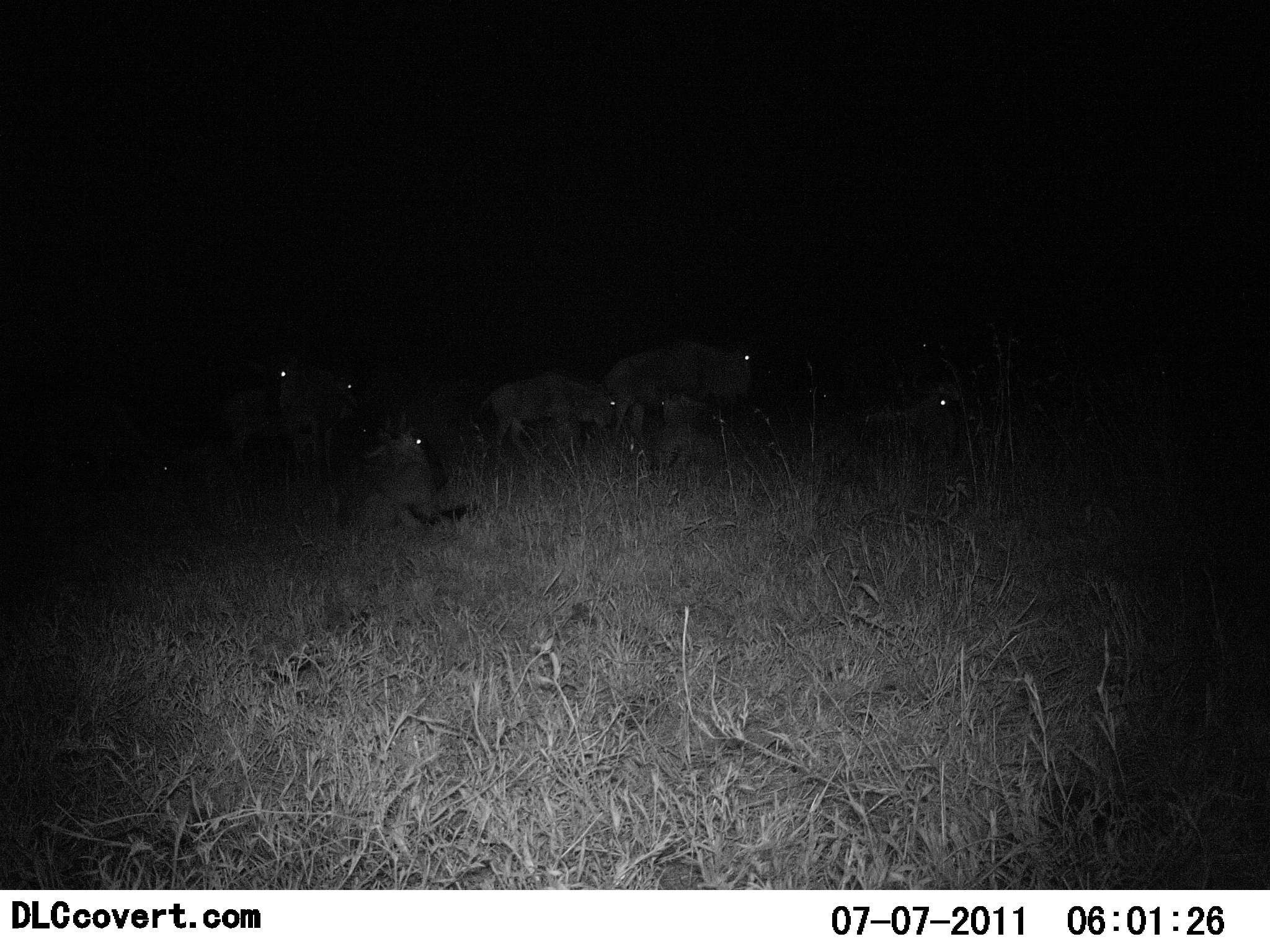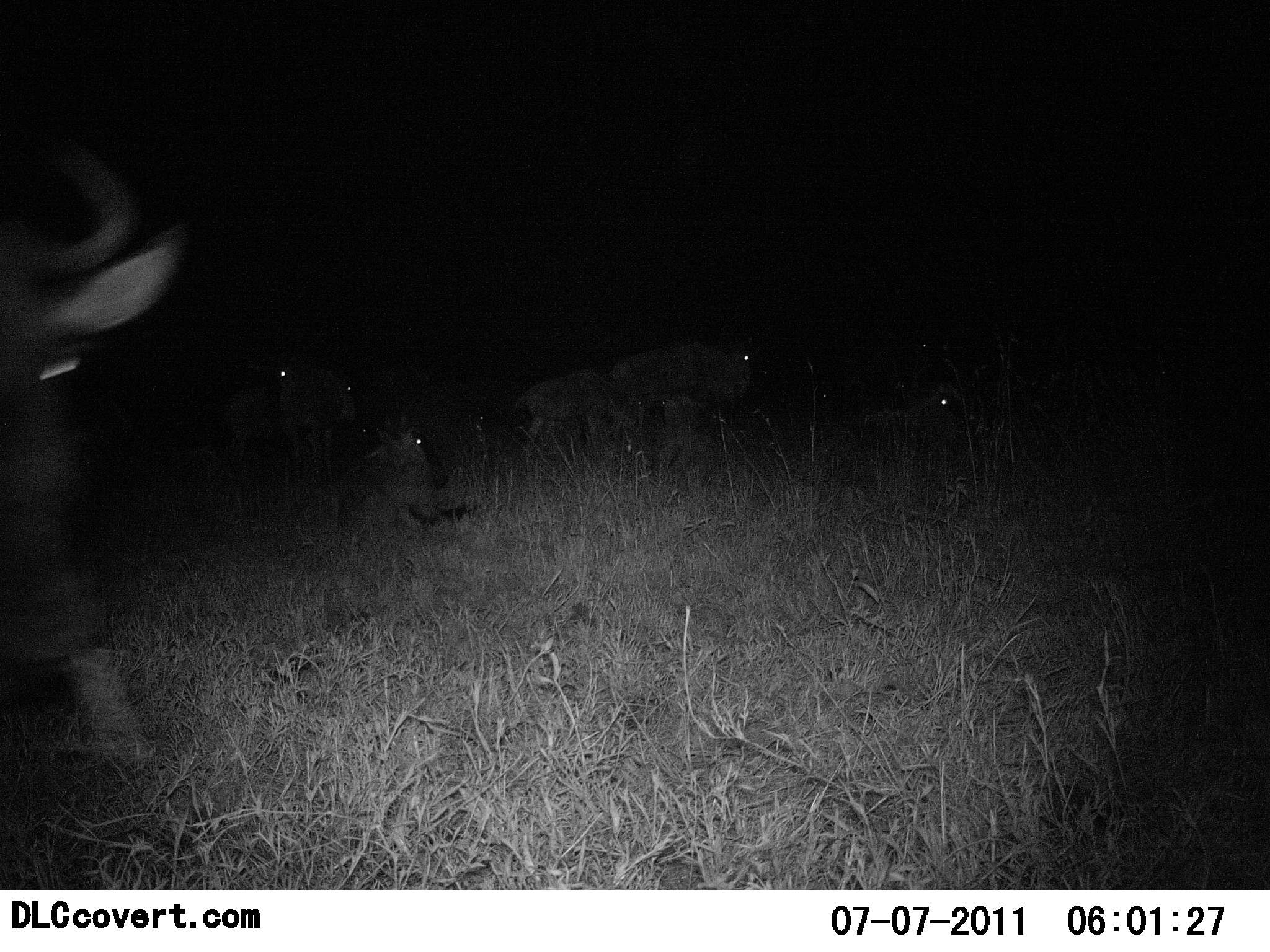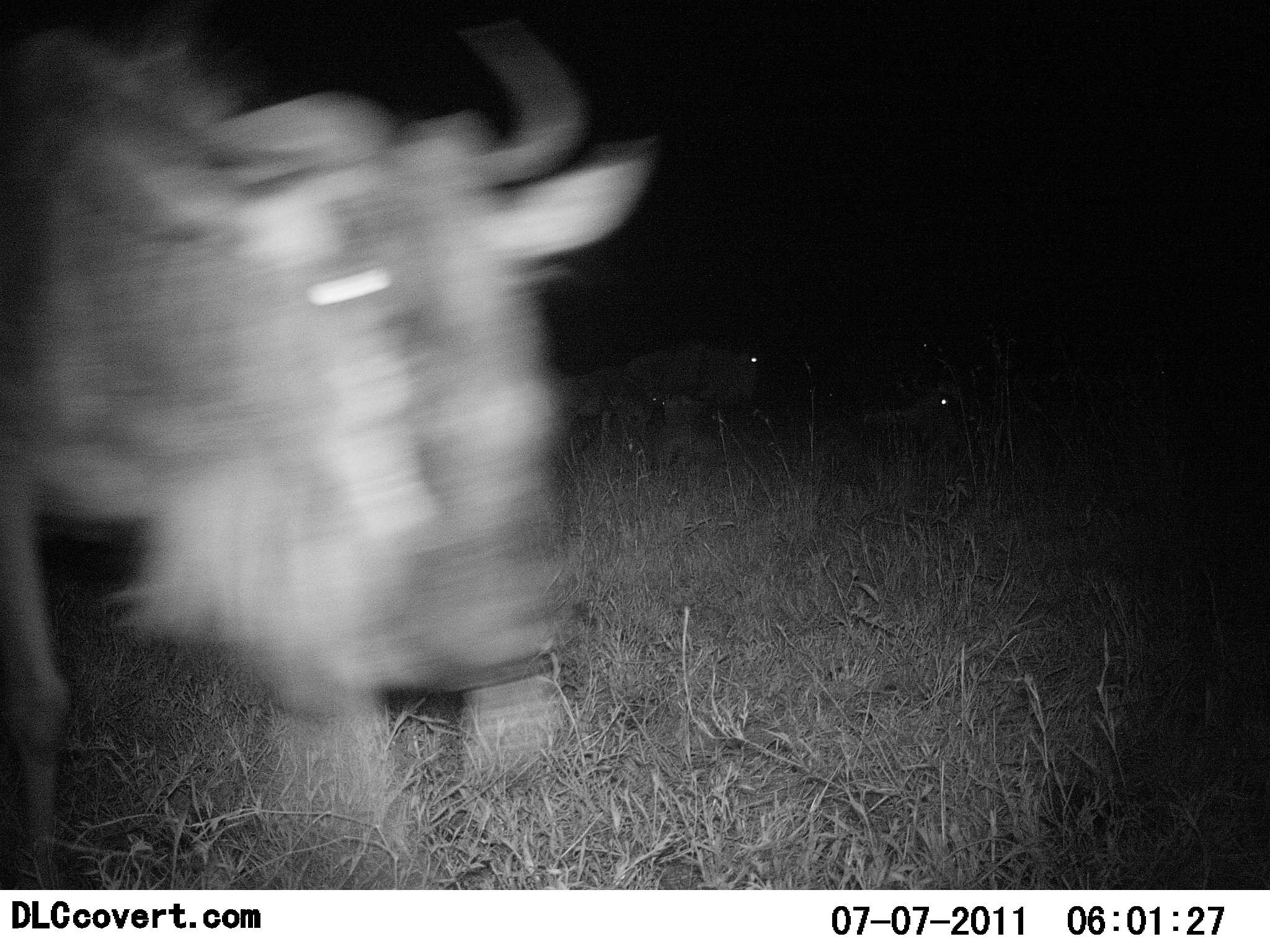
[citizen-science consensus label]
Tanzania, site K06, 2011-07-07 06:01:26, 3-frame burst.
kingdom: Animalia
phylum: Chordata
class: Mammalia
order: Artiodactyla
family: Bovidae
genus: Connochaetes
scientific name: Connochaetes taurinus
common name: blue wildebeest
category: wildebeest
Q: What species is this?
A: Wildebeest (blue wildebeest) (Connochaetes taurinus).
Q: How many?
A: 7.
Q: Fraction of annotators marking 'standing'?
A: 50%.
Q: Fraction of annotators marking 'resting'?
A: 50%.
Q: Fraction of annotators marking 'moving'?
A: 80%.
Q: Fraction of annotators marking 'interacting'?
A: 0%.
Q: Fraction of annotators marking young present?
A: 20%.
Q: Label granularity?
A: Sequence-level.